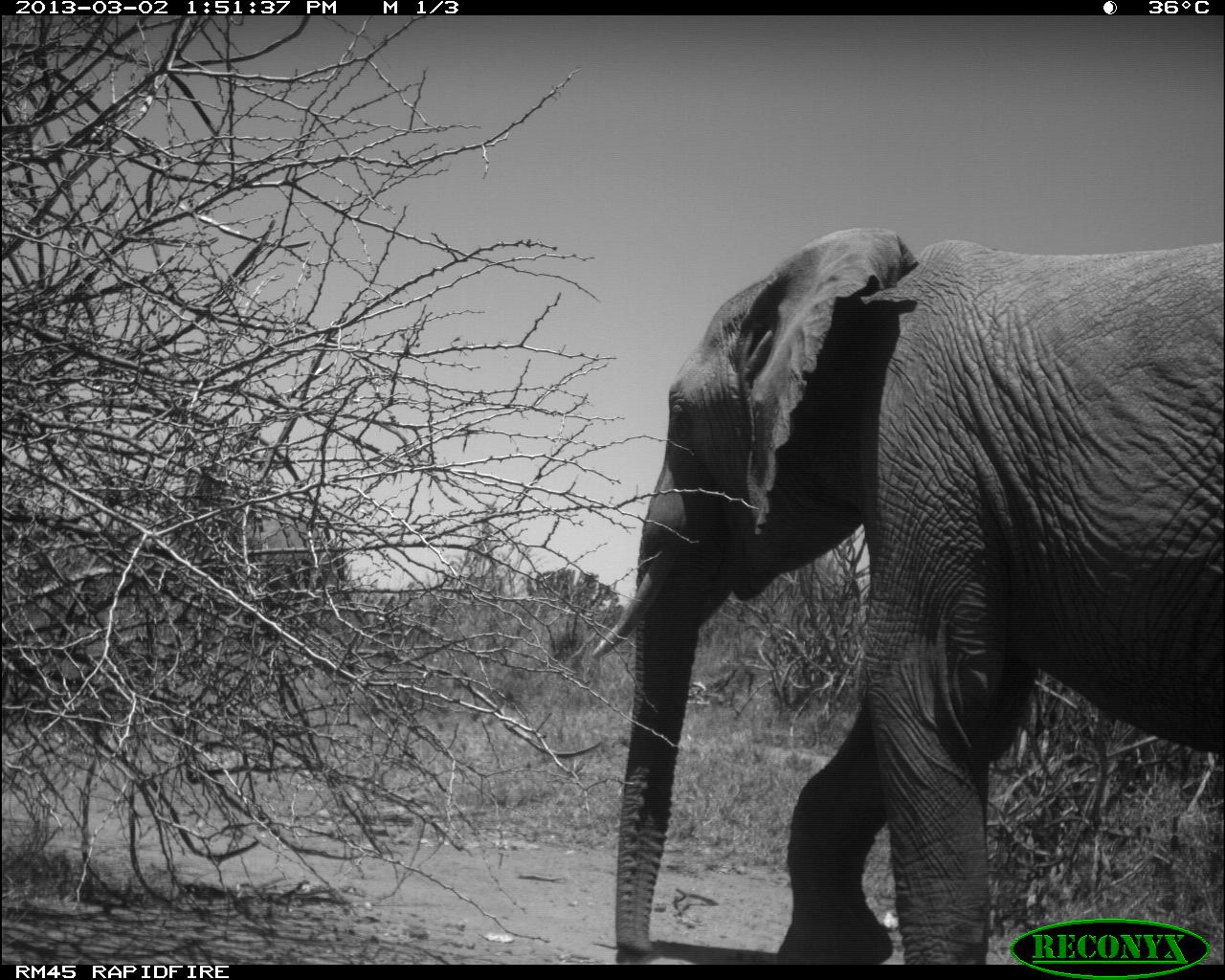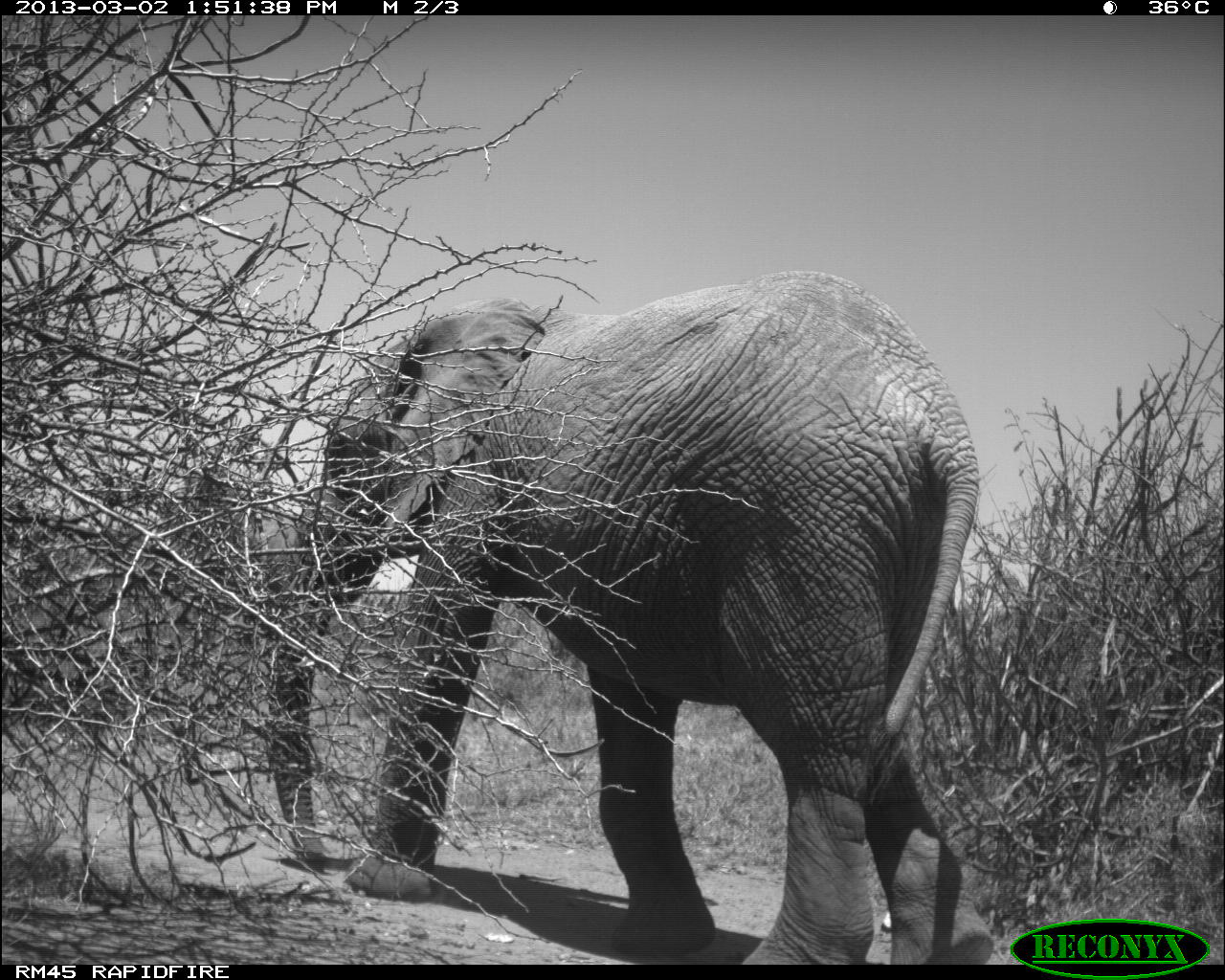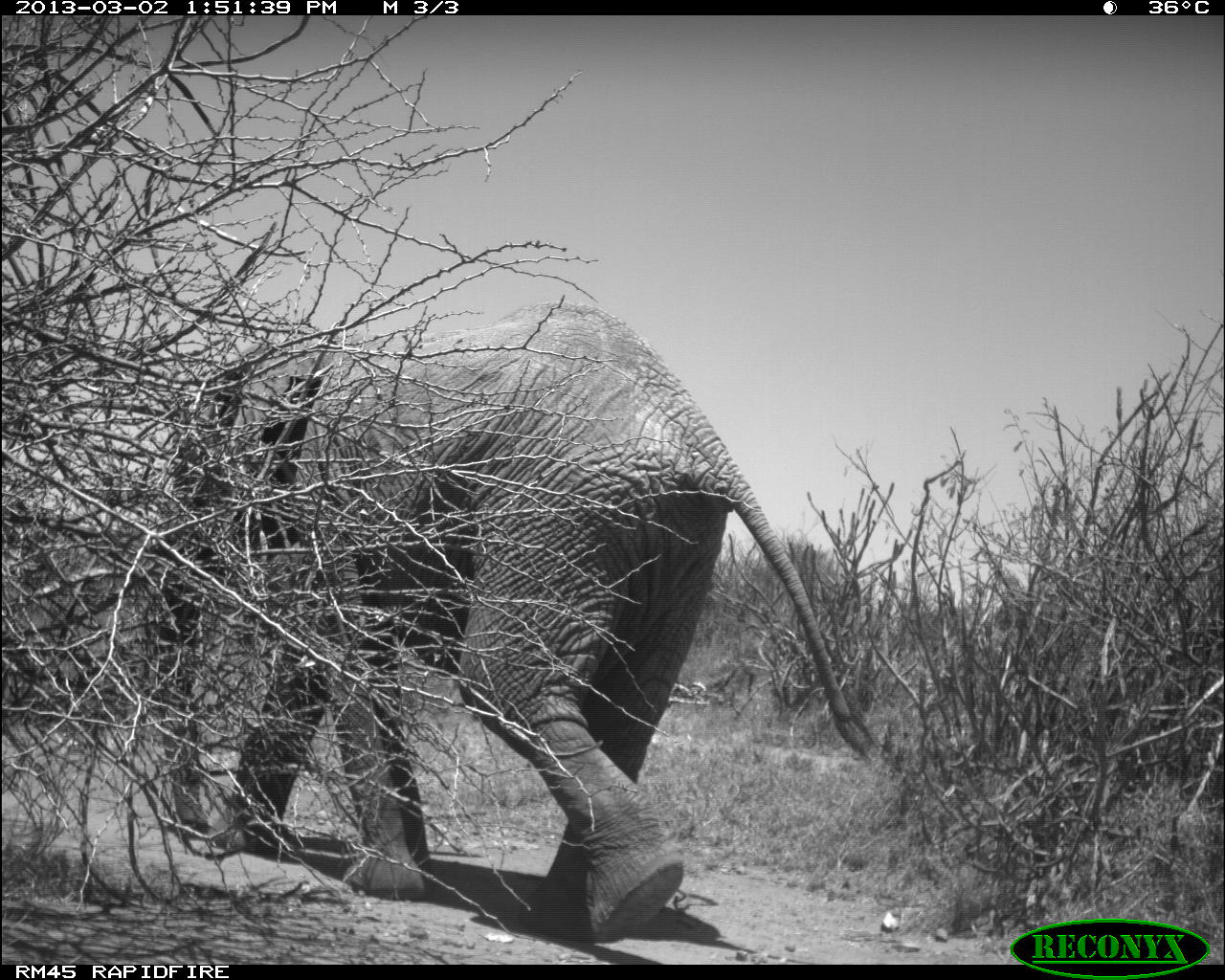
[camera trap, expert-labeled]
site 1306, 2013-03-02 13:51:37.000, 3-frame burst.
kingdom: Animalia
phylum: Chordata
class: Mammalia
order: Proboscidea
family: Elephantidae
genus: Loxodonta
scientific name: Loxodonta africana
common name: african bush elephant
Loxodonta africana (african bush elephant), count 1.